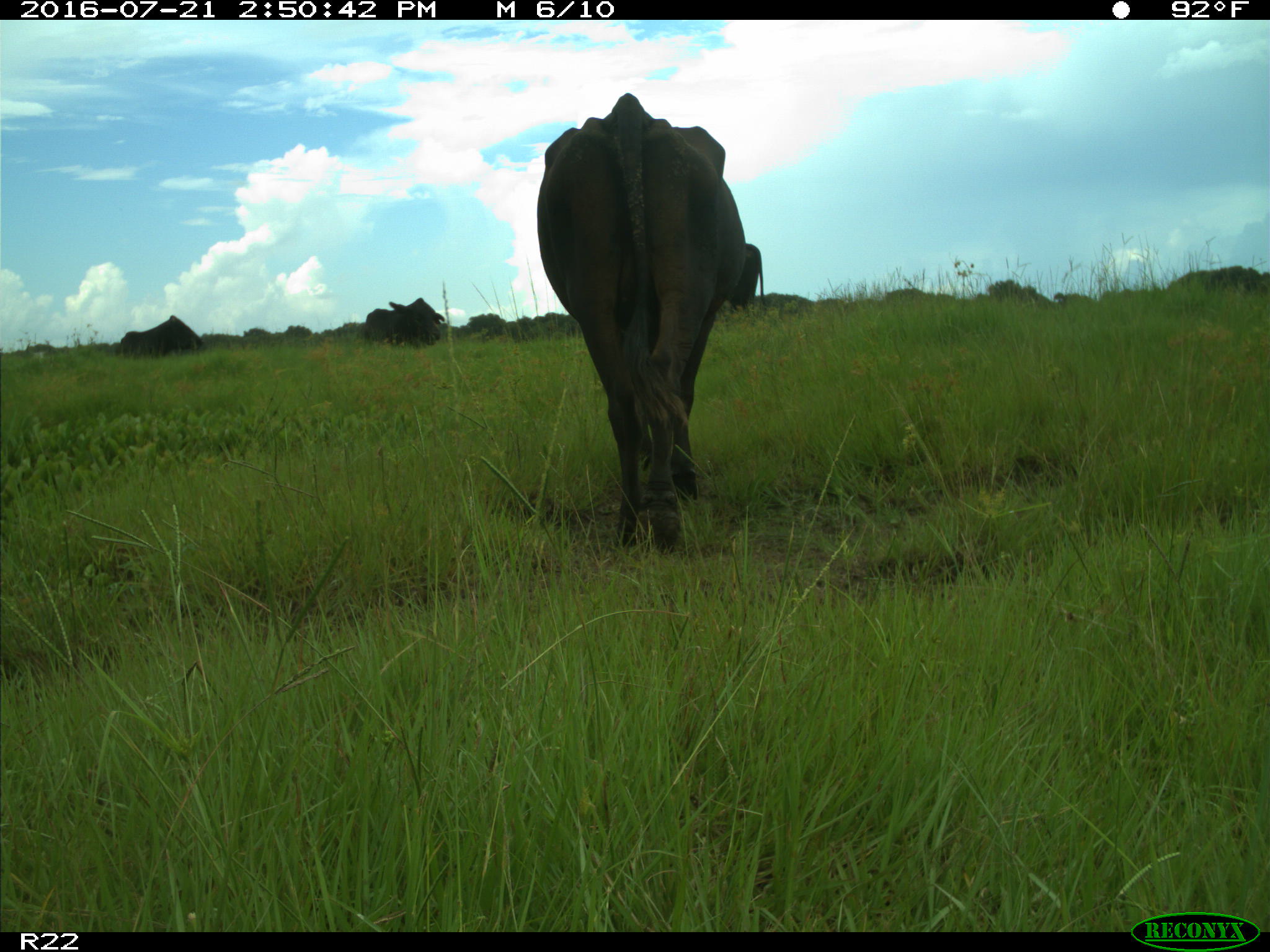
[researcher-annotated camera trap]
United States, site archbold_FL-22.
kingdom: Animalia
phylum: Chordata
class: Mammalia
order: Artiodactyla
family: Bovidae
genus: Bos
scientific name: Bos taurus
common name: domestic cow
Bos taurus (domestic cow).